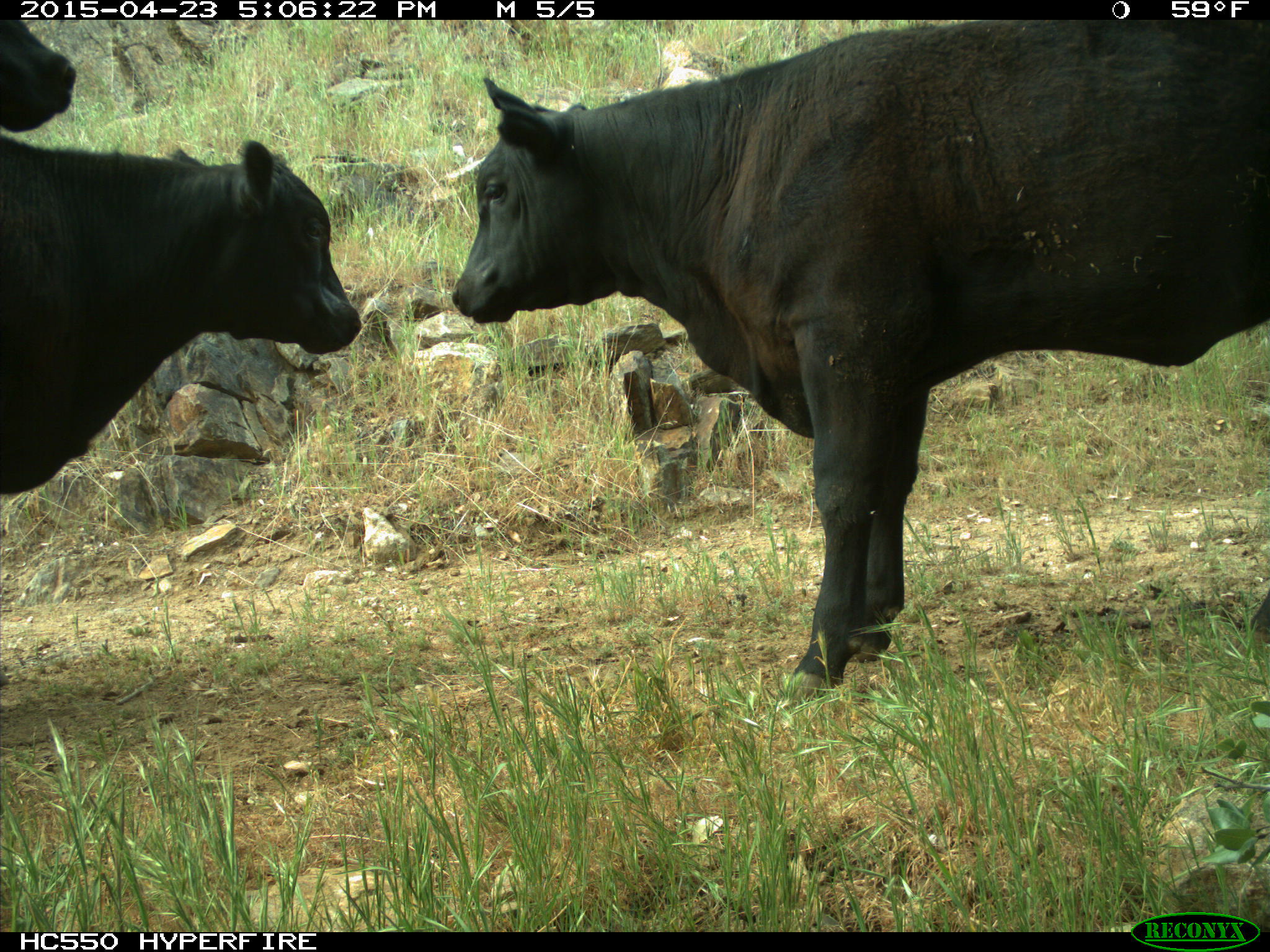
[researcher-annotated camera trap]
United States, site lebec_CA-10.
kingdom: Animalia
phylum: Chordata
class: Mammalia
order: Artiodactyla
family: Bovidae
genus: Bos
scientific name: Bos taurus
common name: domestic cow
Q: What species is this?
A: Bos taurus (domestic cow).